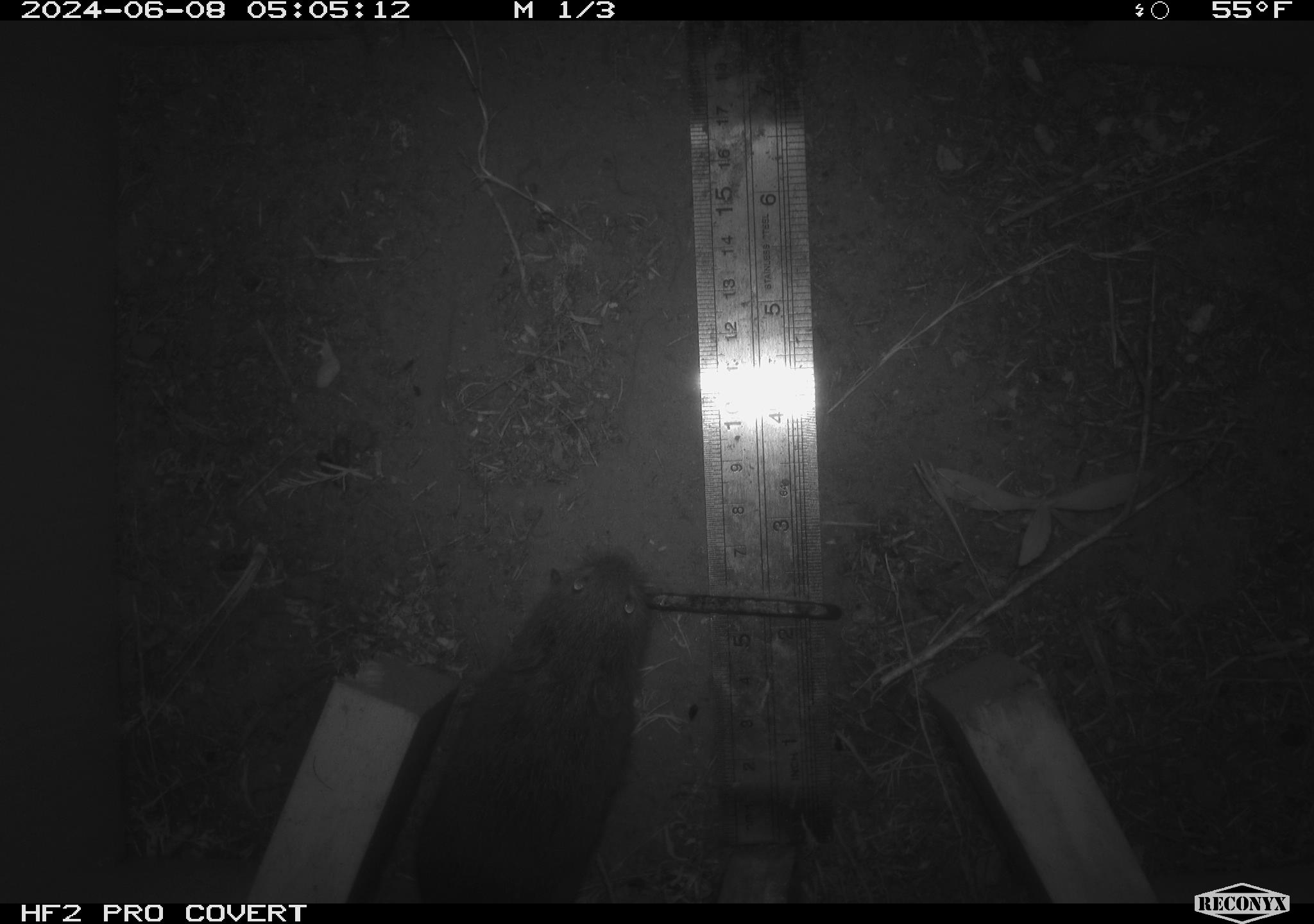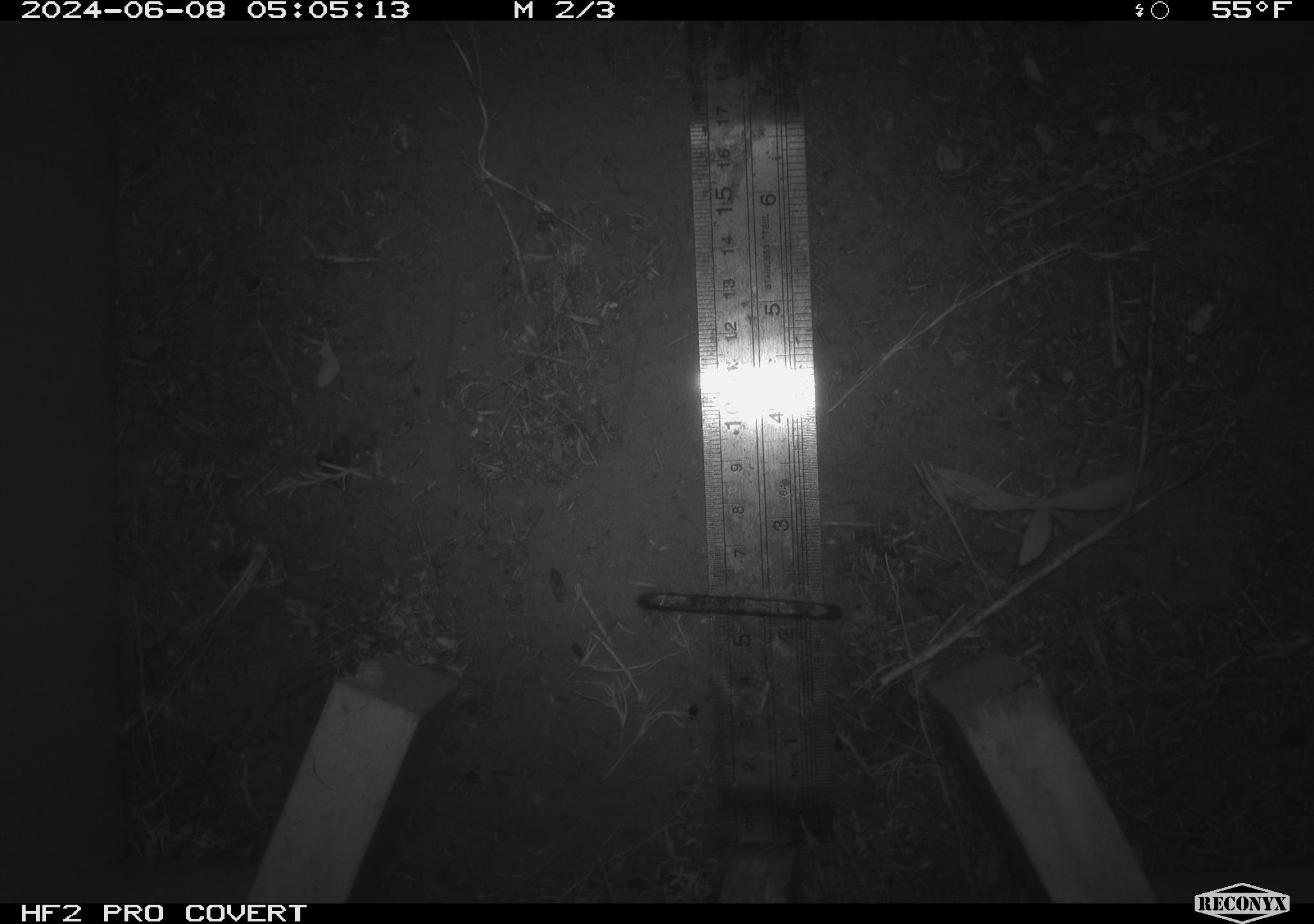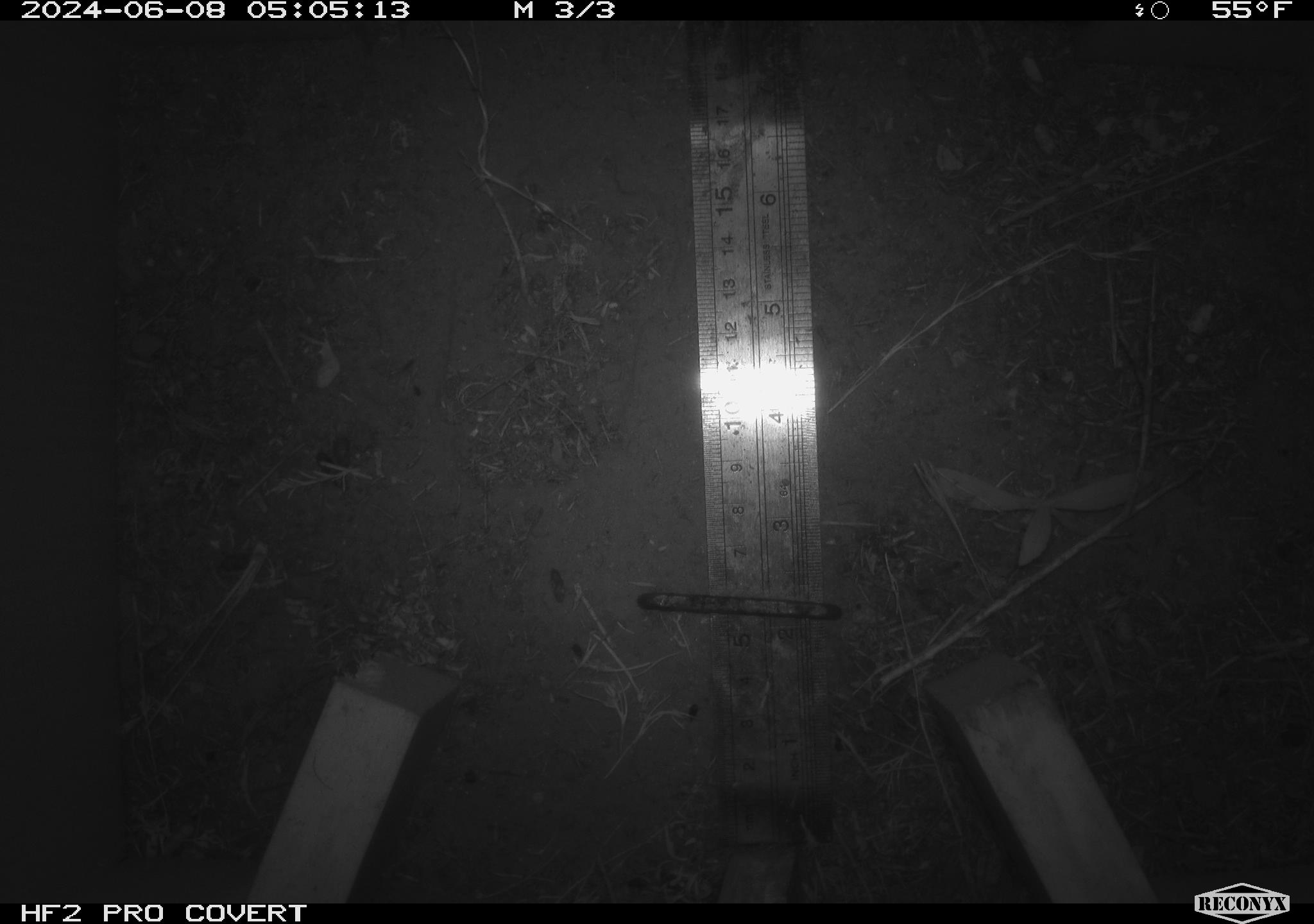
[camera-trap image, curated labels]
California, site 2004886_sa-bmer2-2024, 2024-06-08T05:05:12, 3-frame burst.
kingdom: Animalia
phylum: Chordata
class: Mammalia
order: Rodentia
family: Cricetidae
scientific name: Cricetidae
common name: hamsters, voles, lemmings, and allies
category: cricetidae family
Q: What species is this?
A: Cricetidae family (hamsters, voles, lemmings, and allies) (Cricetidae).